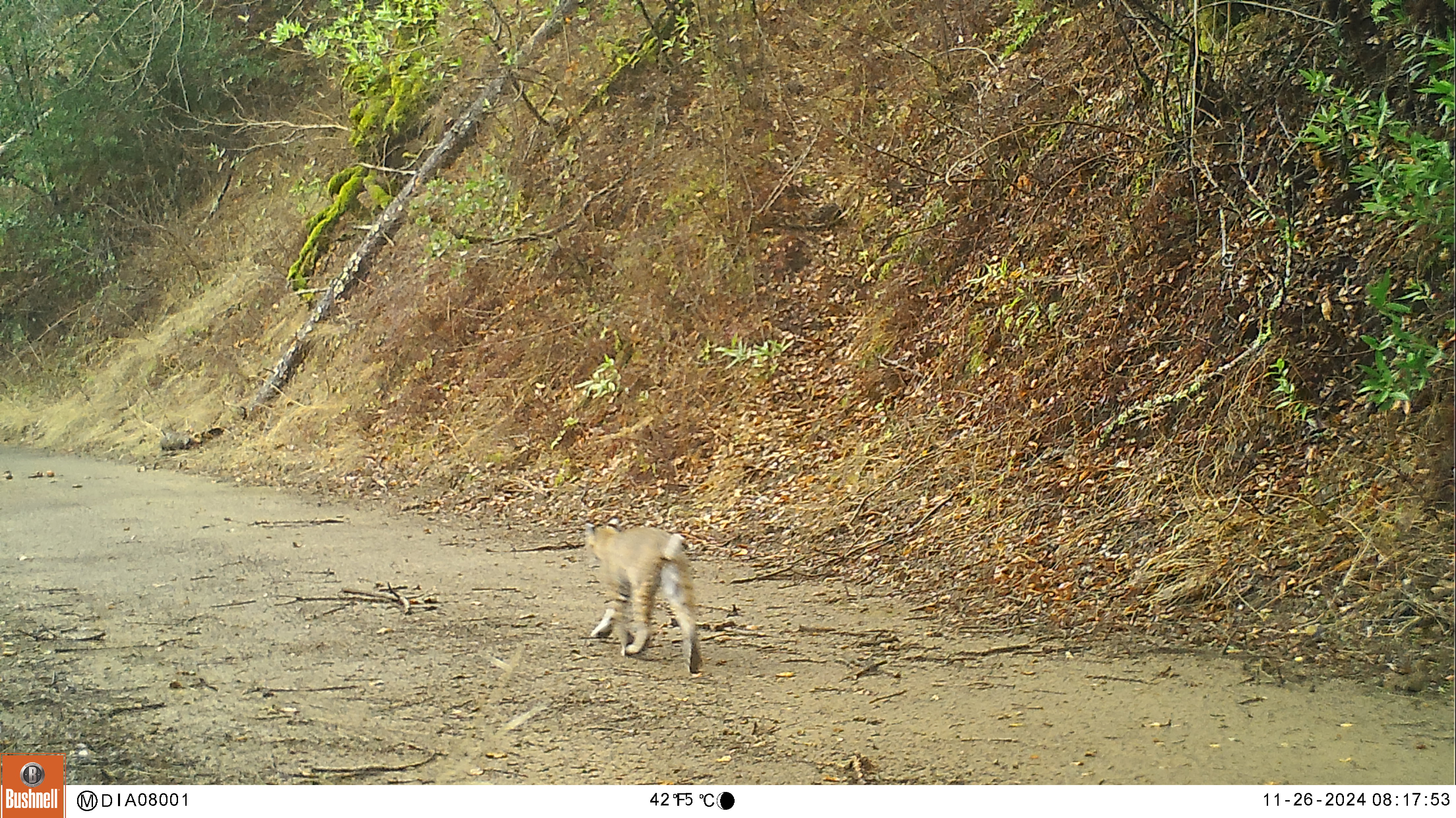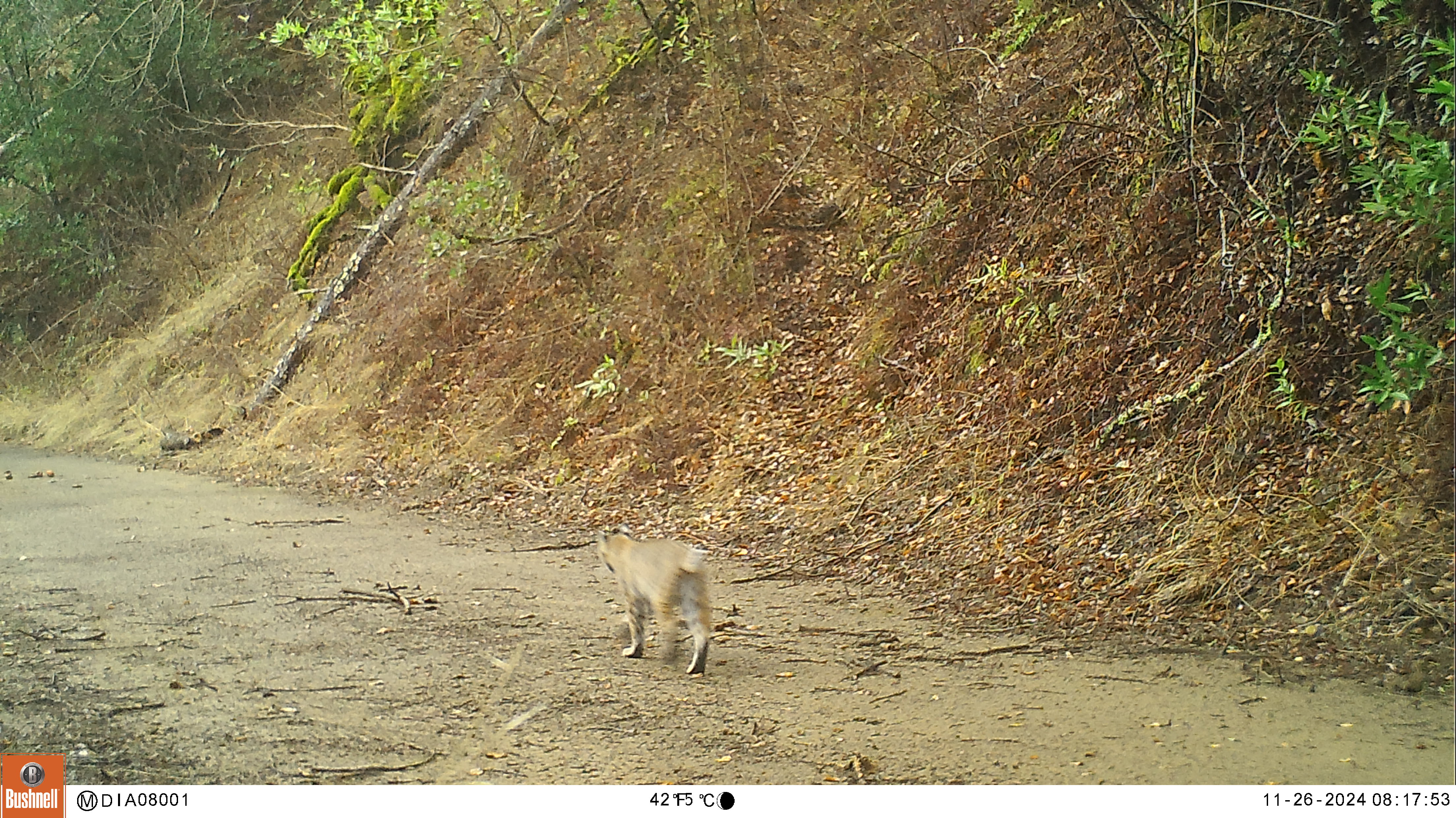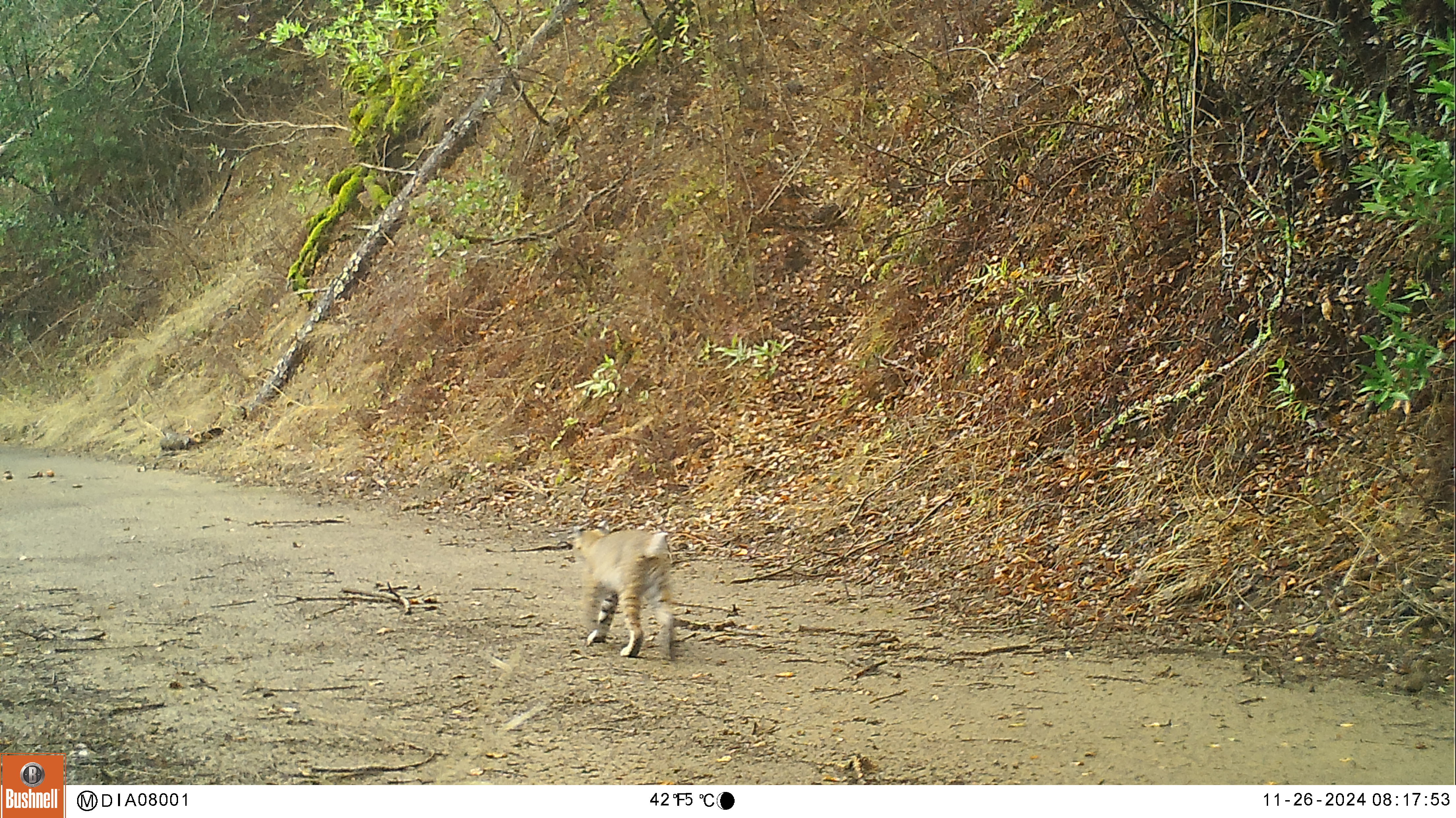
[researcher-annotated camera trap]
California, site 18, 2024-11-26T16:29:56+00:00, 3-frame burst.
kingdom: Animalia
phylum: Chordata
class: Mammalia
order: Carnivora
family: Felidae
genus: Lynx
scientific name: Lynx rufus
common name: bobcat